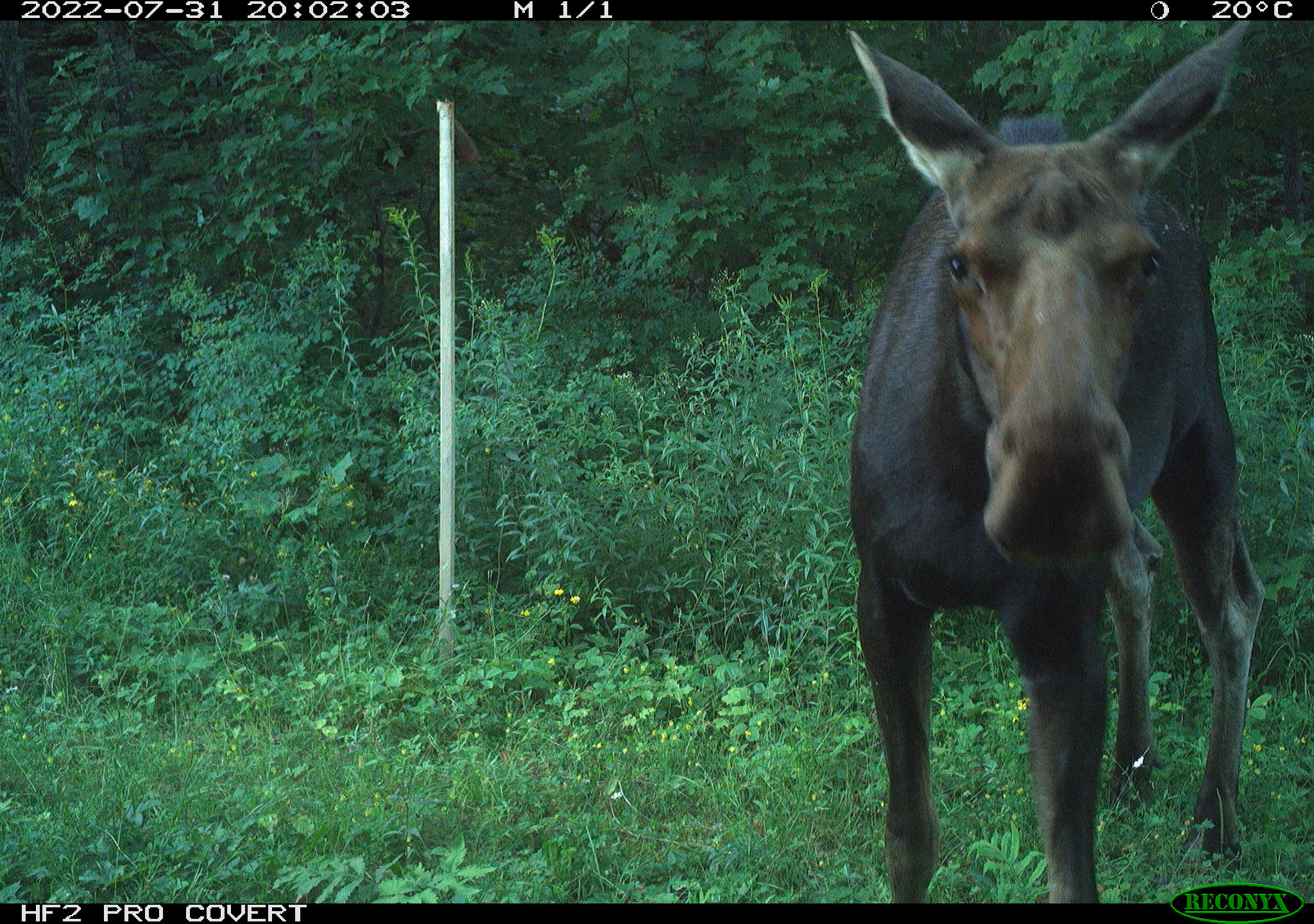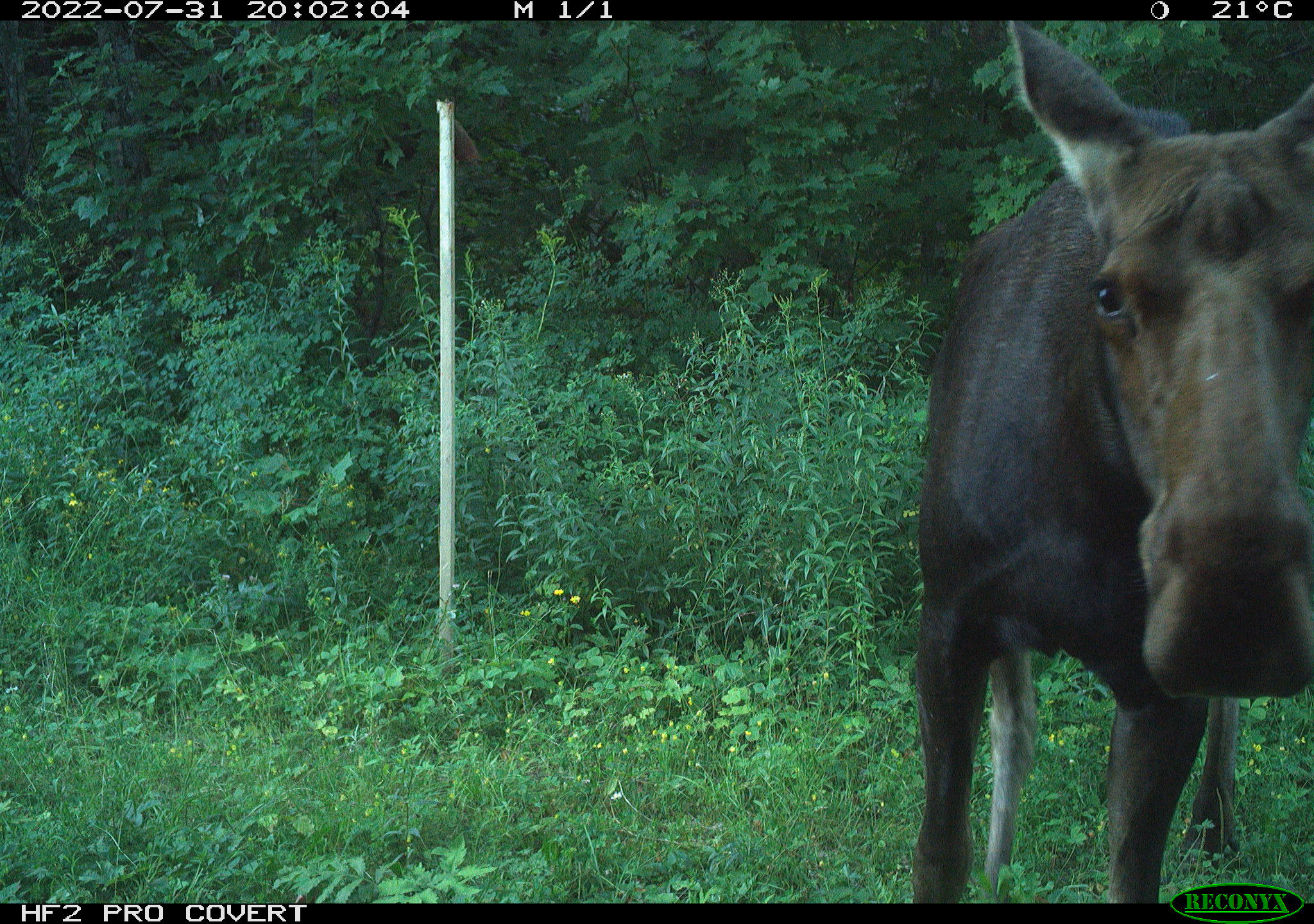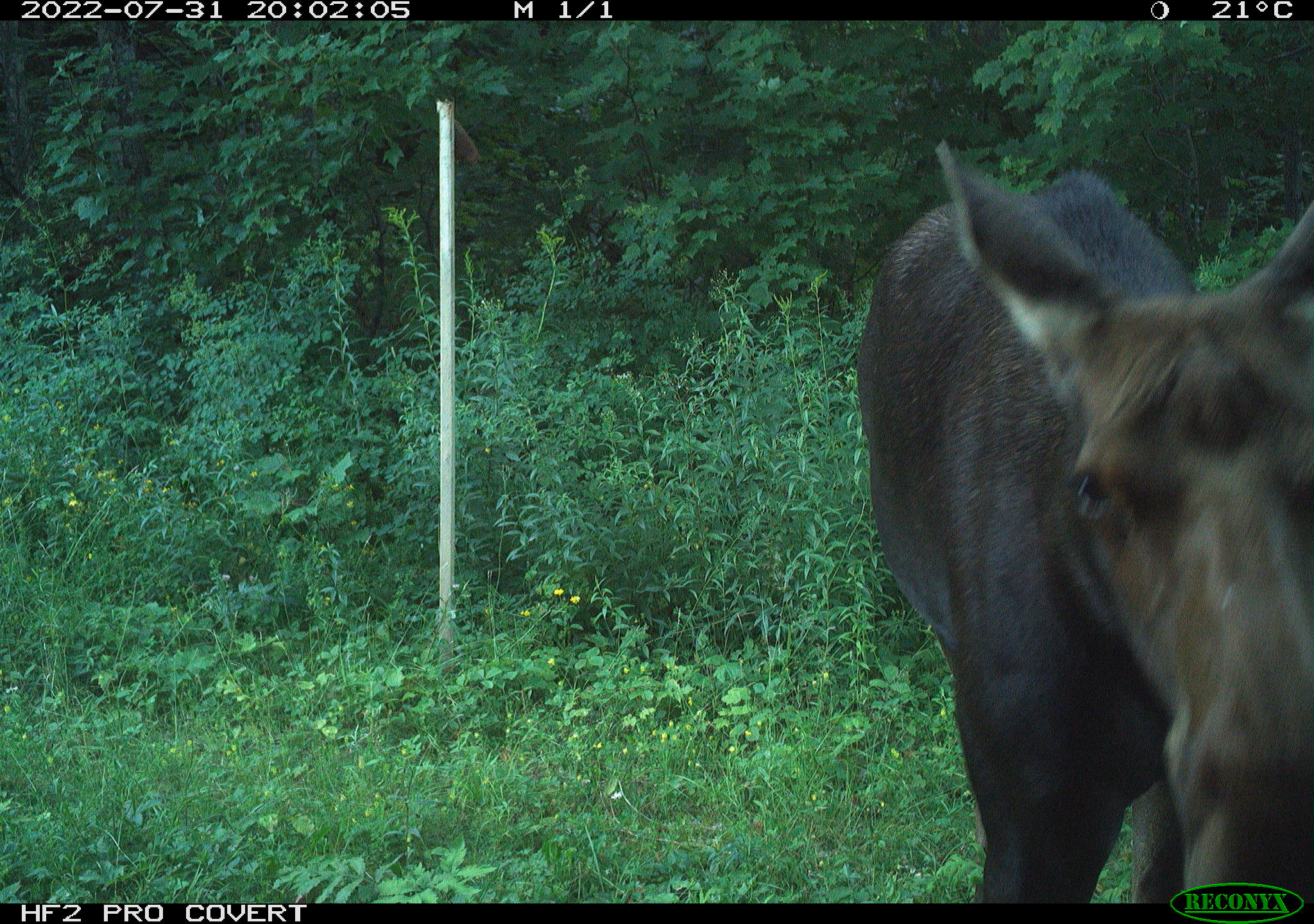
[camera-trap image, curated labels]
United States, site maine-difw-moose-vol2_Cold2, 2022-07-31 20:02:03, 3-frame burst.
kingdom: Animalia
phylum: Chordata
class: Mammalia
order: Artiodactyla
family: Cervidae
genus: Alces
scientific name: Alces alces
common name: moose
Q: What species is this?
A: Moose (Alces alces).